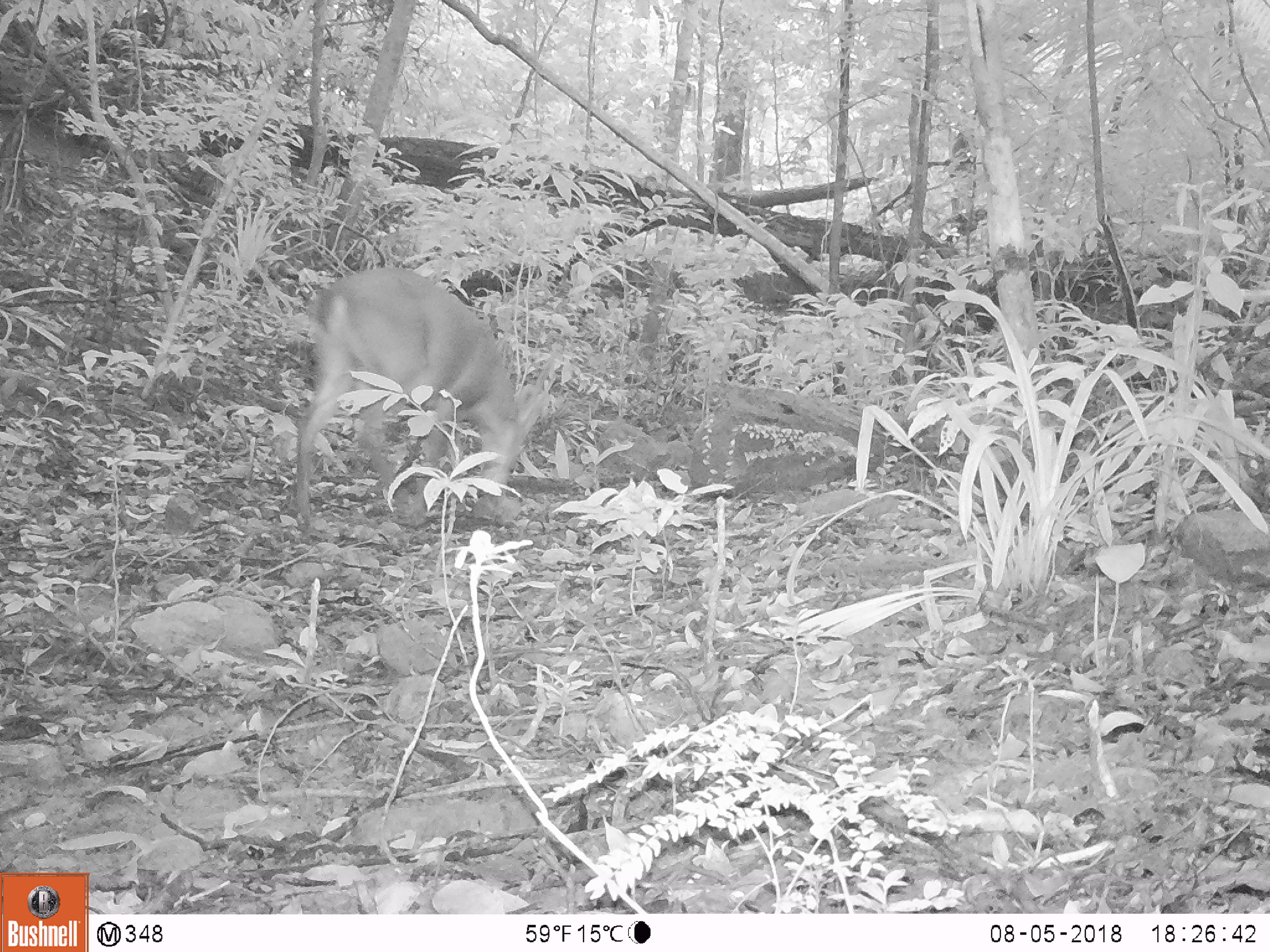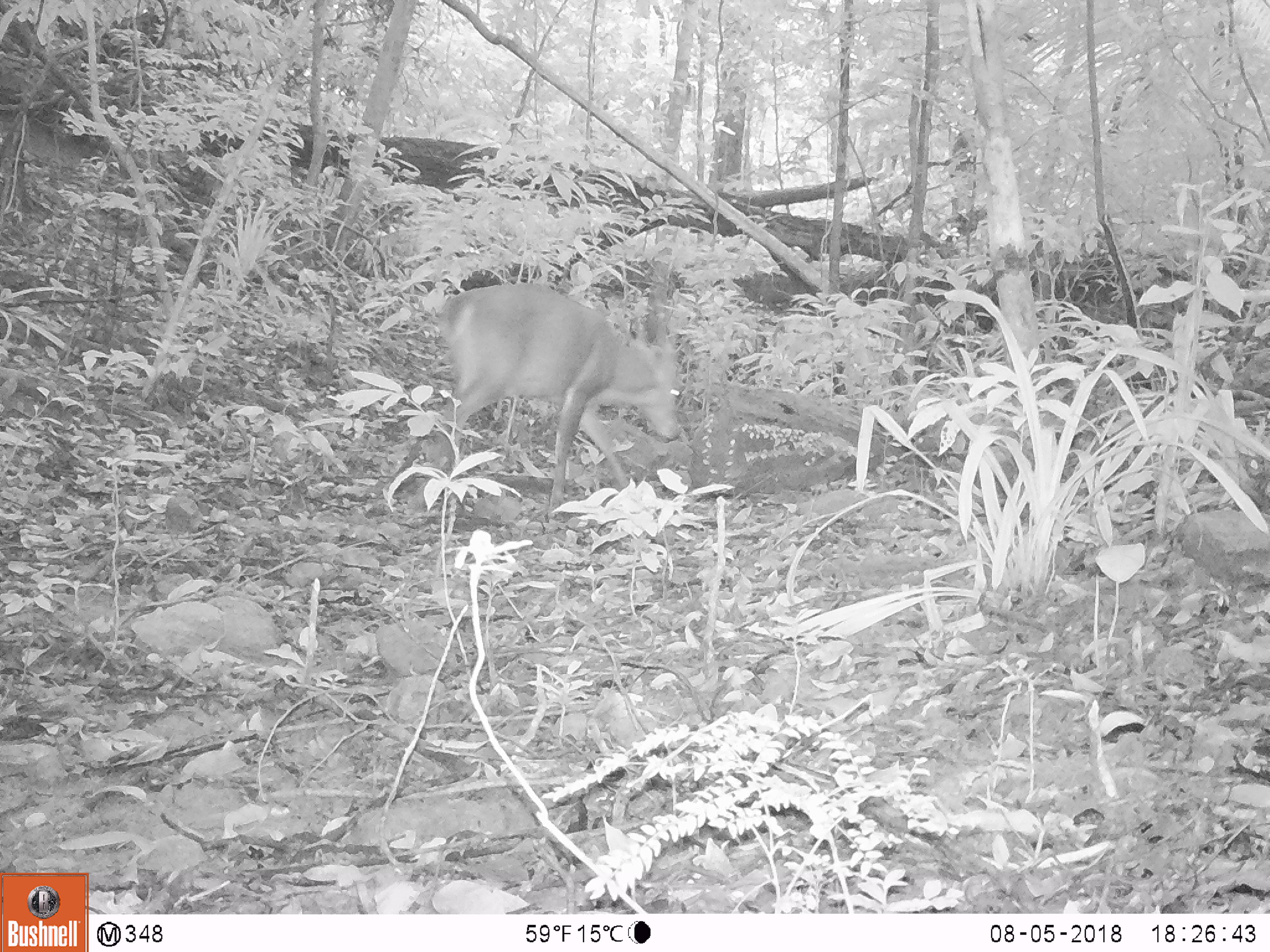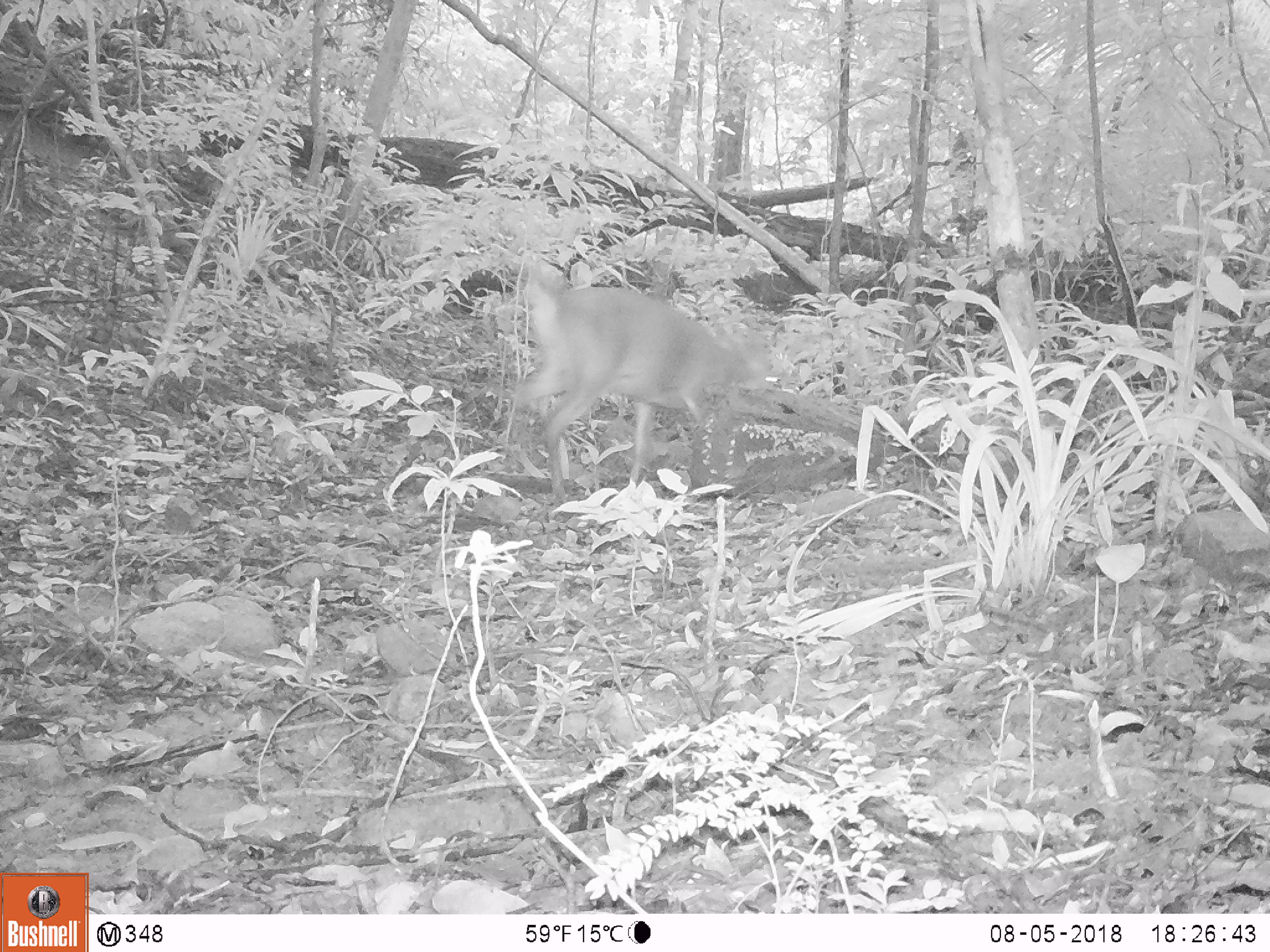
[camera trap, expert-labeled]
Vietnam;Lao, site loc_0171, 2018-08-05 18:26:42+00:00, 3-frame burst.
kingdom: Animalia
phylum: Chordata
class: Mammalia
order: Artiodactyla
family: Cervidae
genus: Muntiacus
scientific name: Muntiacus vuquangensis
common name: large-antlered muntjac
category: large antlered muntjac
Large antlered muntjac (large-antlered muntjac) (Muntiacus vuquangensis). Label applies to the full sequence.